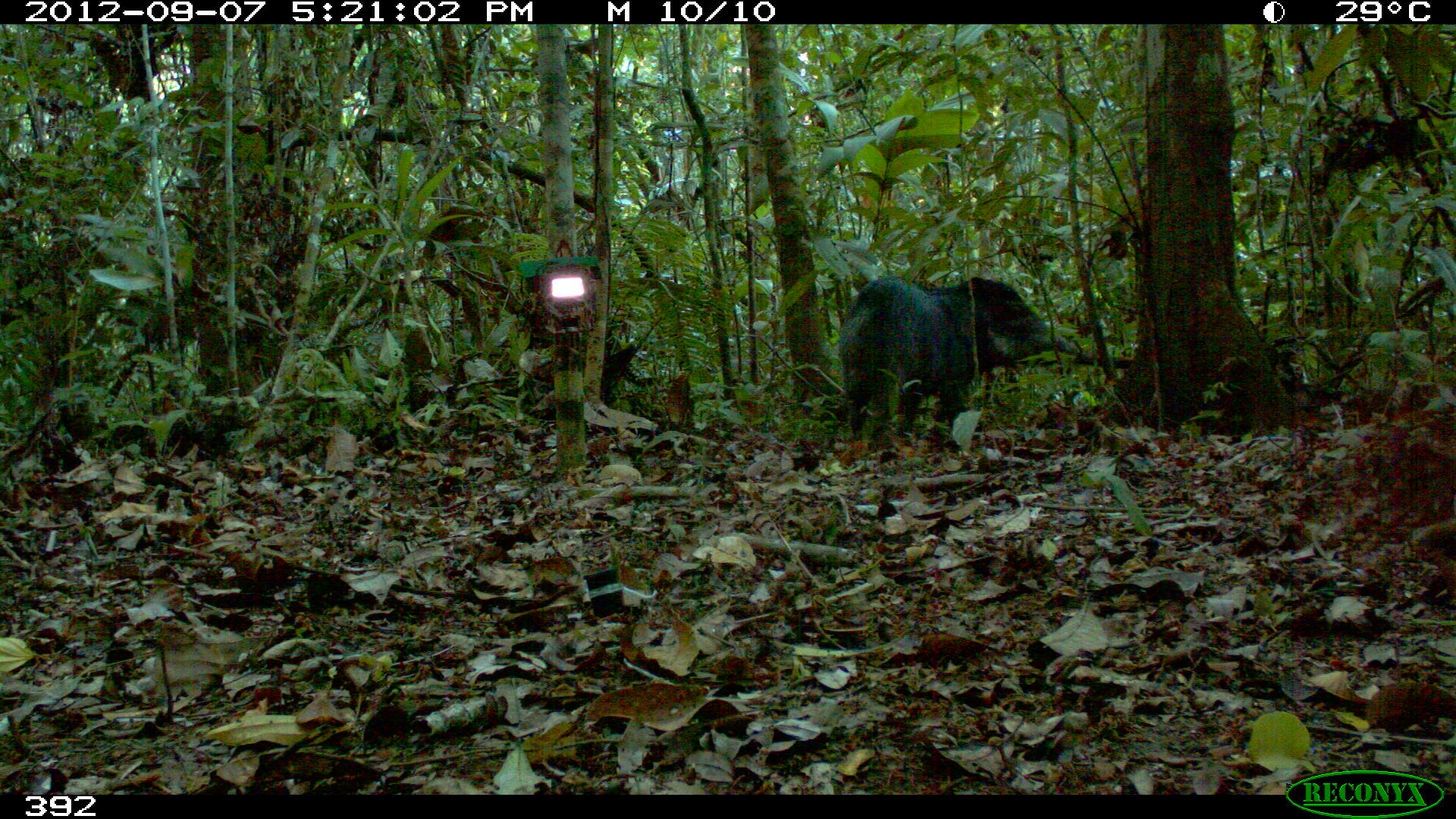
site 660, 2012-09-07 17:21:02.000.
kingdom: Animalia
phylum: Chordata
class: Mammalia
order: Artiodactyla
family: Tayassuidae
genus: Tayassu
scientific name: Tayassu pecari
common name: white-lipped peccary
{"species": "Tayassu pecari (white-lipped peccary)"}